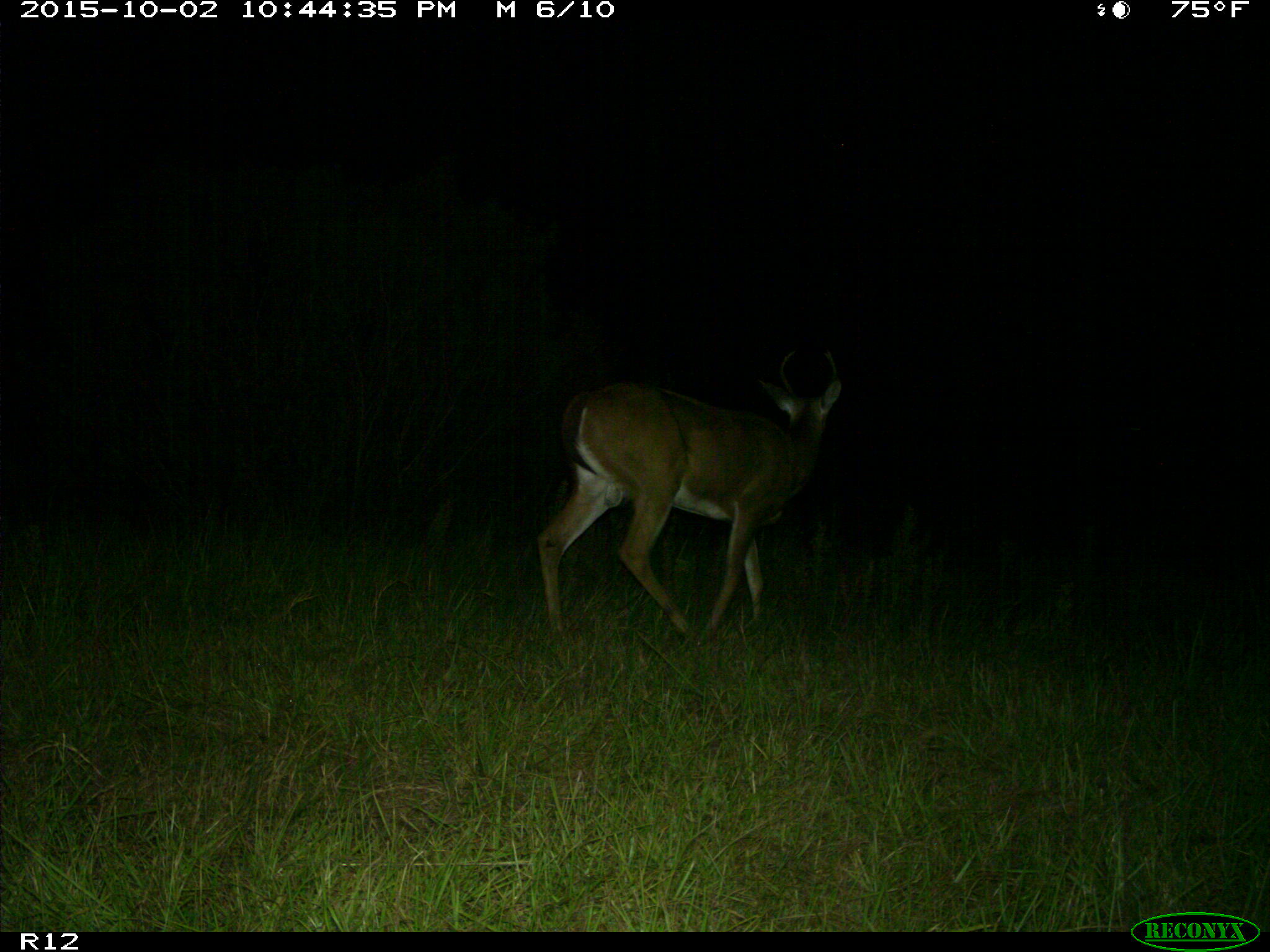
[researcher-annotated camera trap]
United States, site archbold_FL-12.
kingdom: Animalia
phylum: Chordata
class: Mammalia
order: Artiodactyla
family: Cervidae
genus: Odocoileus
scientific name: Odocoileus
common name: deer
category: unidentified deer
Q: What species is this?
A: Unidentified deer (deer) (Odocoileus).